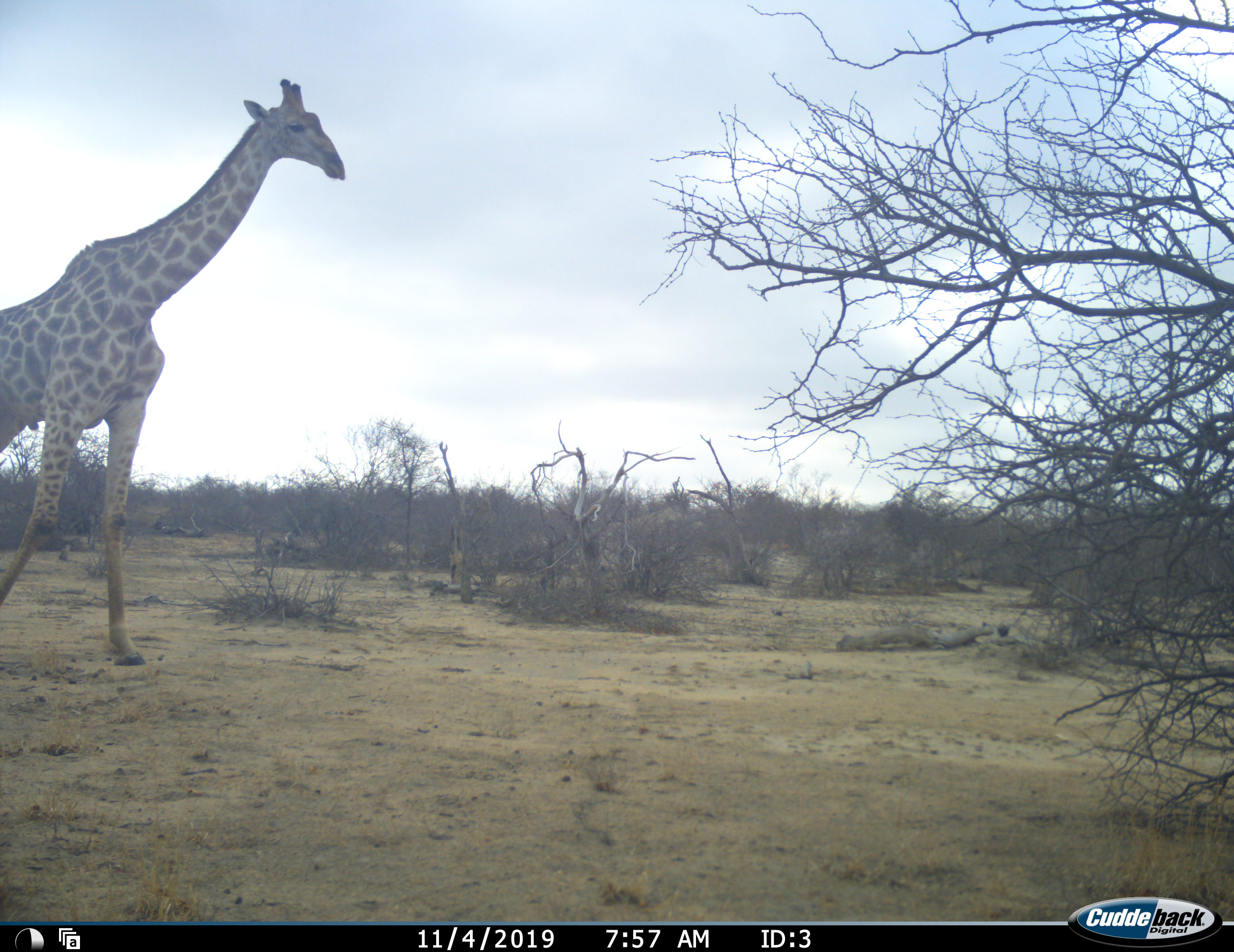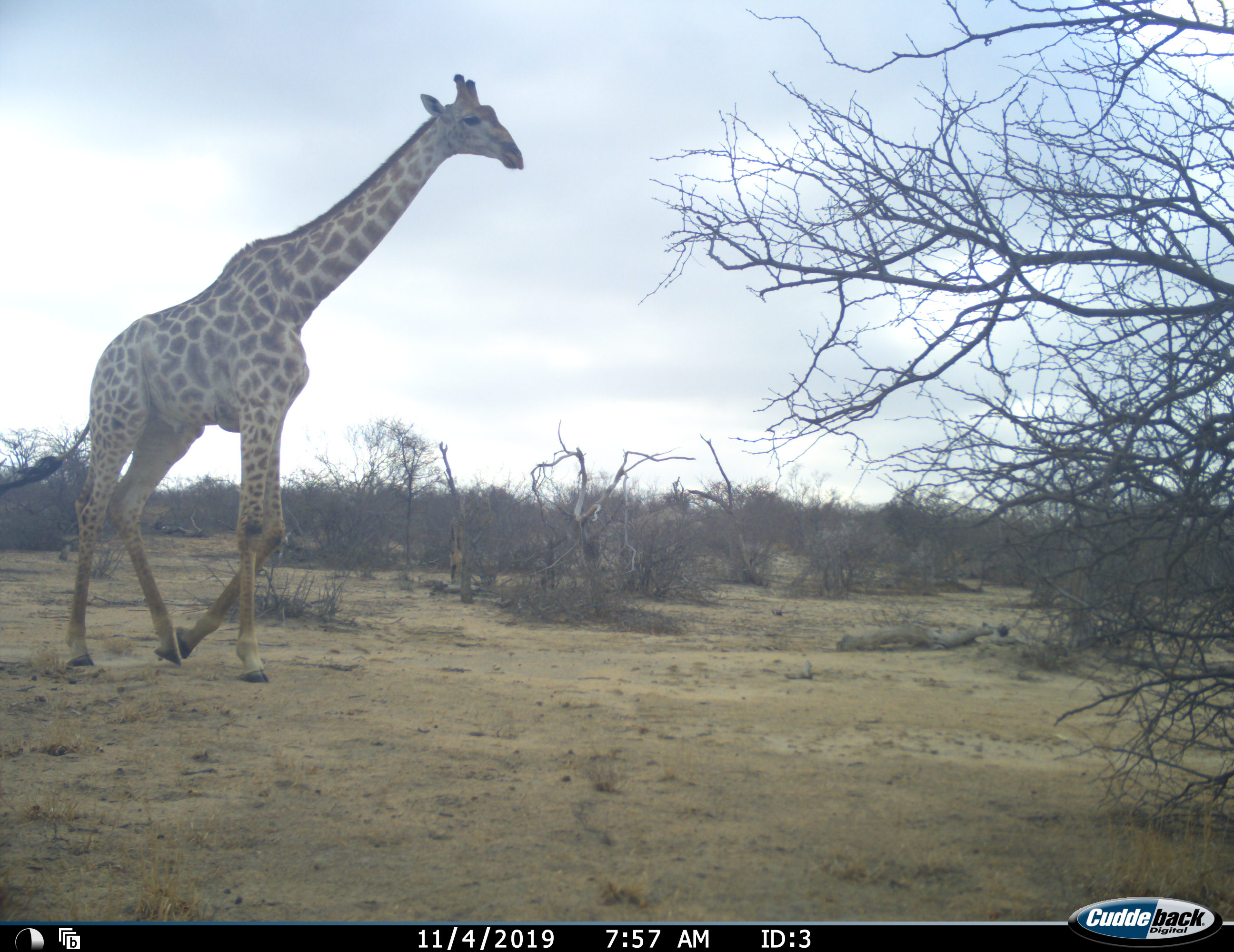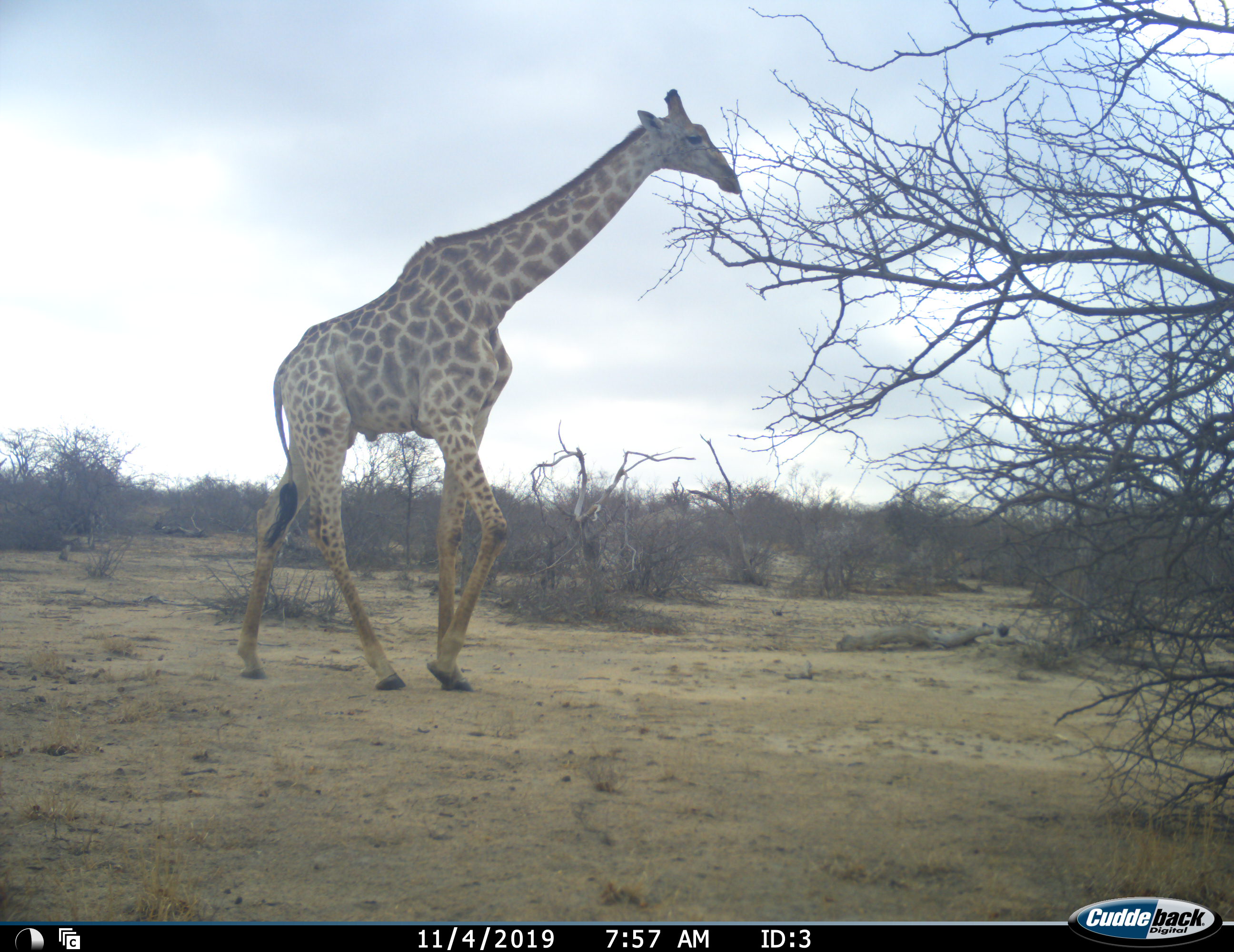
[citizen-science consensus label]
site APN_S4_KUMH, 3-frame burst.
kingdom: Animalia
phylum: Chordata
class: Mammalia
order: Artiodactyla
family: Giraffidae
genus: Giraffa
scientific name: Giraffa camelopardalis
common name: giraffe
Giraffe (Giraffa camelopardalis), count 1. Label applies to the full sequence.